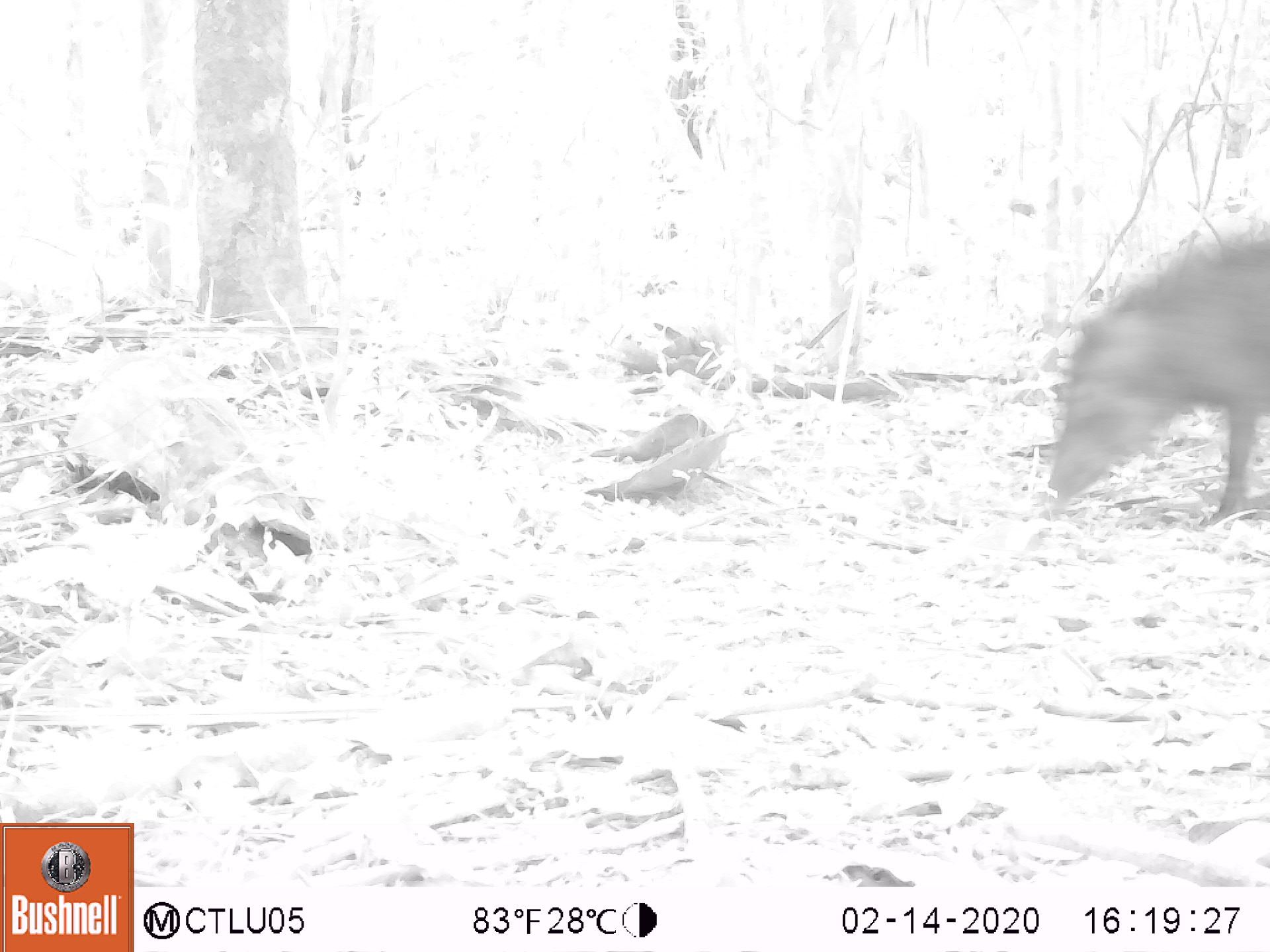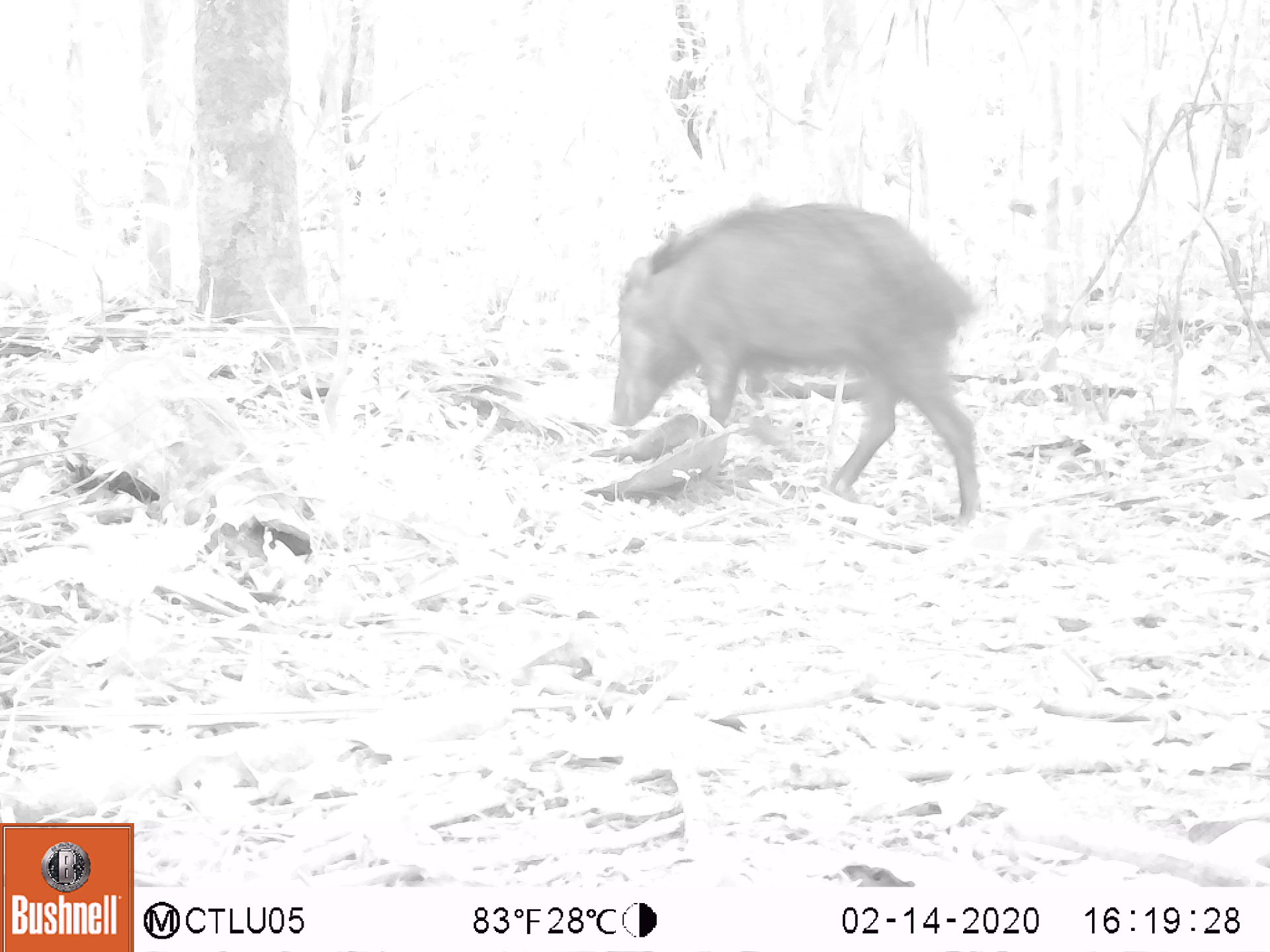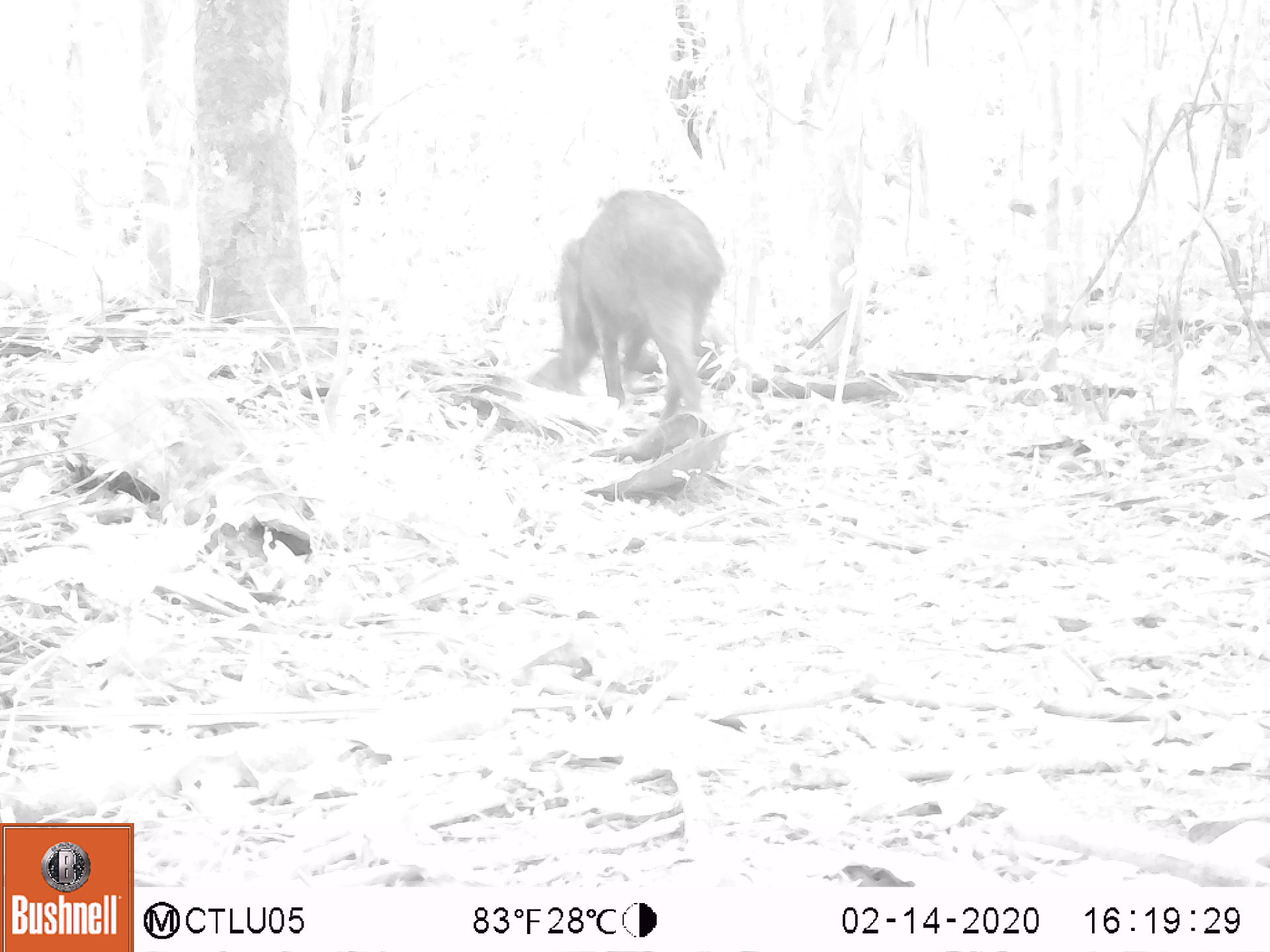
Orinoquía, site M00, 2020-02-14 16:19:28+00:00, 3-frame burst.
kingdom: Animalia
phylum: Chordata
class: Mammalia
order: Artiodactyla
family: Tayassuidae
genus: Tayassu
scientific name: Tayassu pecari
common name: white-lipped peccary